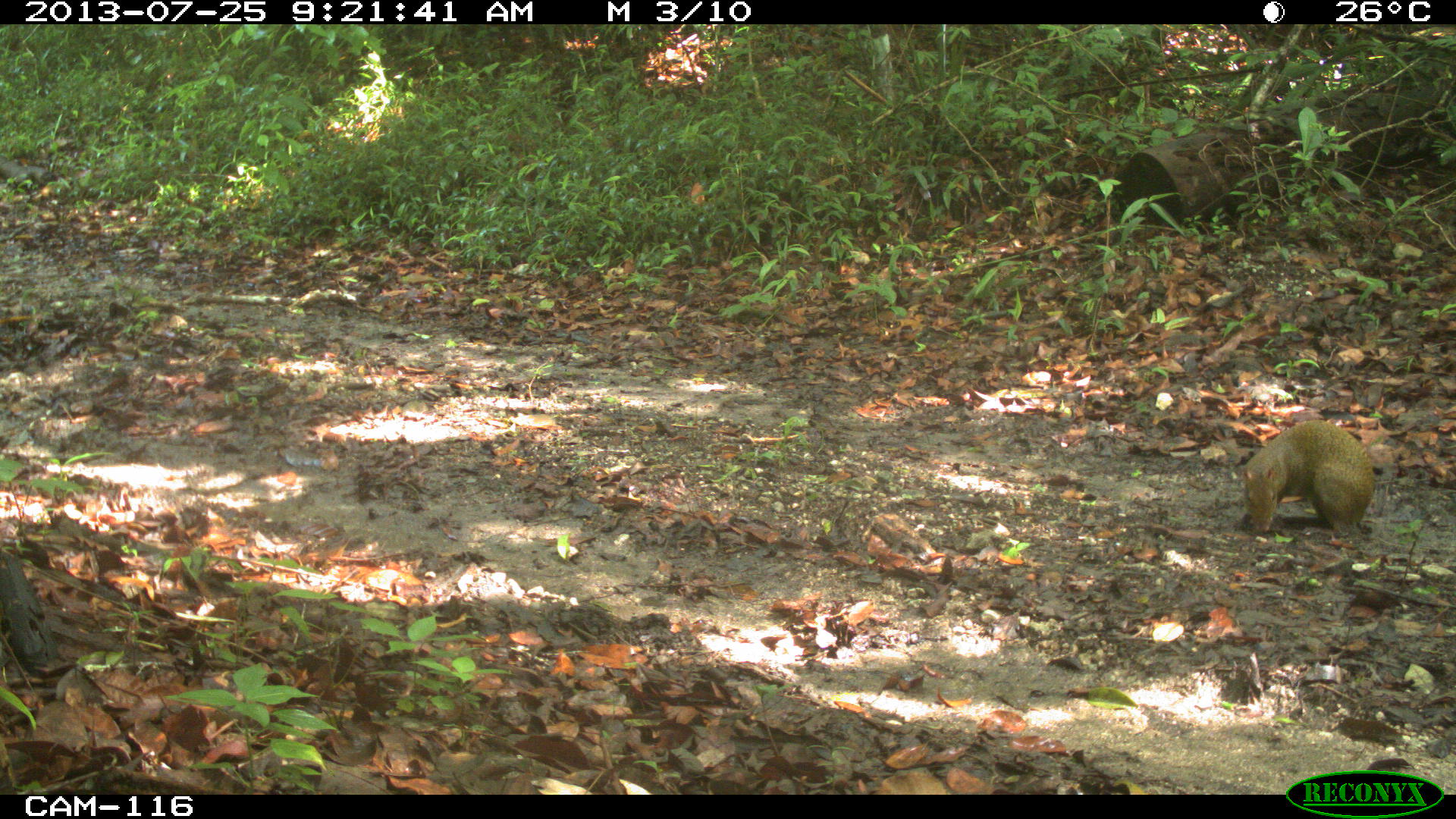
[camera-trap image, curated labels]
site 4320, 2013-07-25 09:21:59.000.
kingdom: Animalia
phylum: Chordata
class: Mammalia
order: Rodentia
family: Dasyproctidae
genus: Dasyprocta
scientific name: Dasyprocta punctata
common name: central american agouti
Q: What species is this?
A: Dasyprocta punctata (central american agouti).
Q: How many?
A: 1.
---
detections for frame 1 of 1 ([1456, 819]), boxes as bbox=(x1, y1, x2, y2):
dasyprocta punctata: bbox=(1243, 424, 1377, 535)